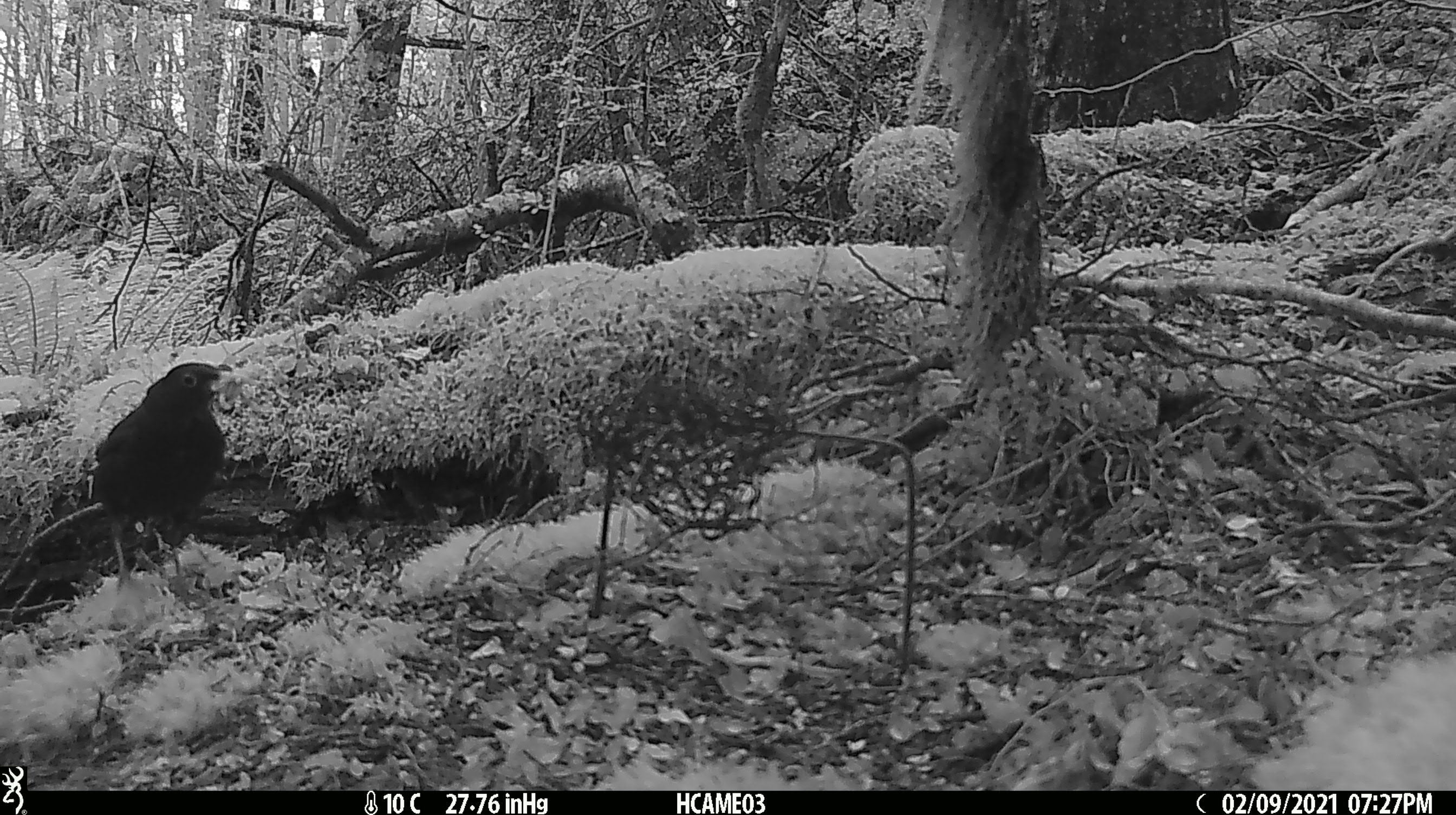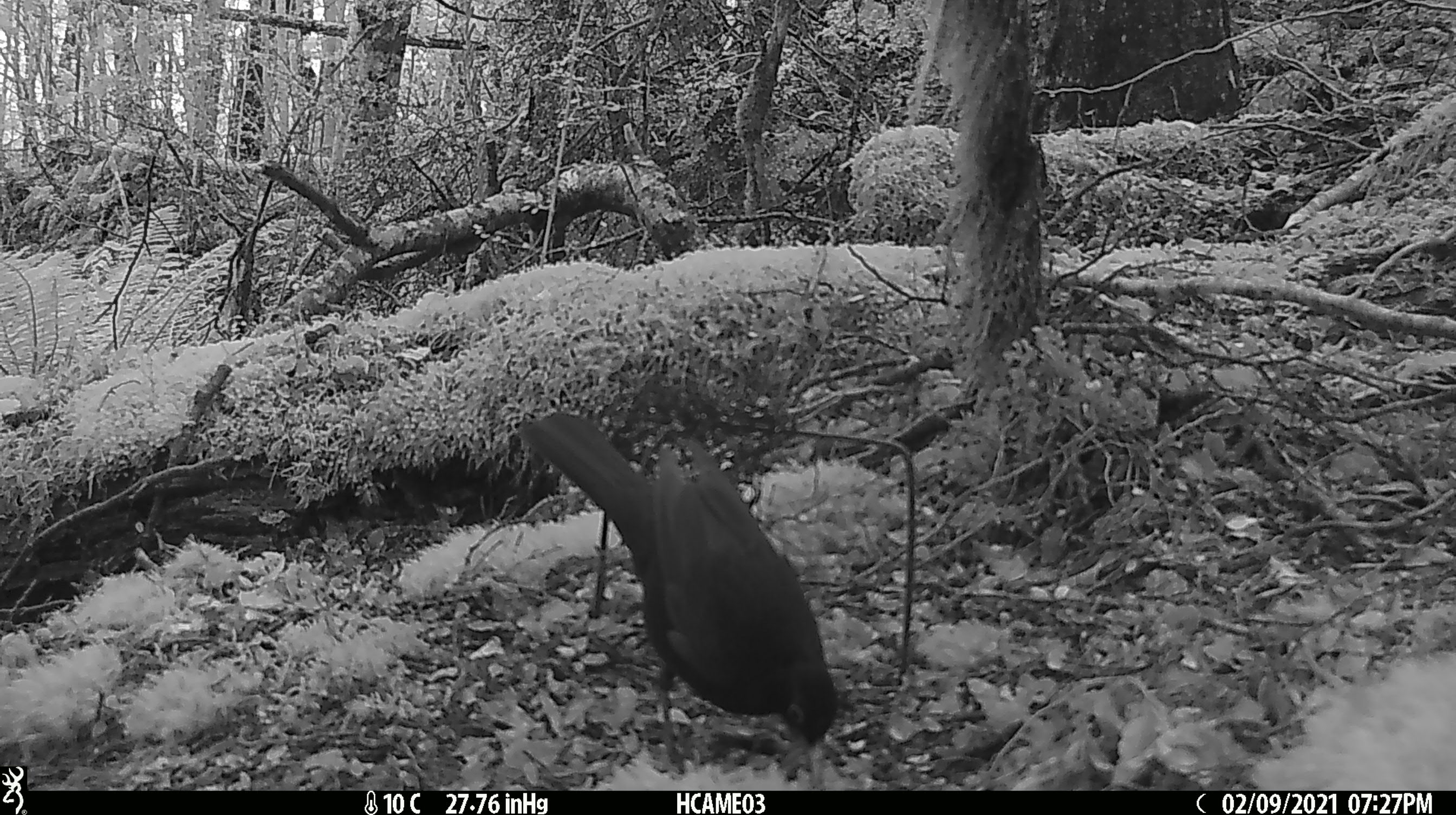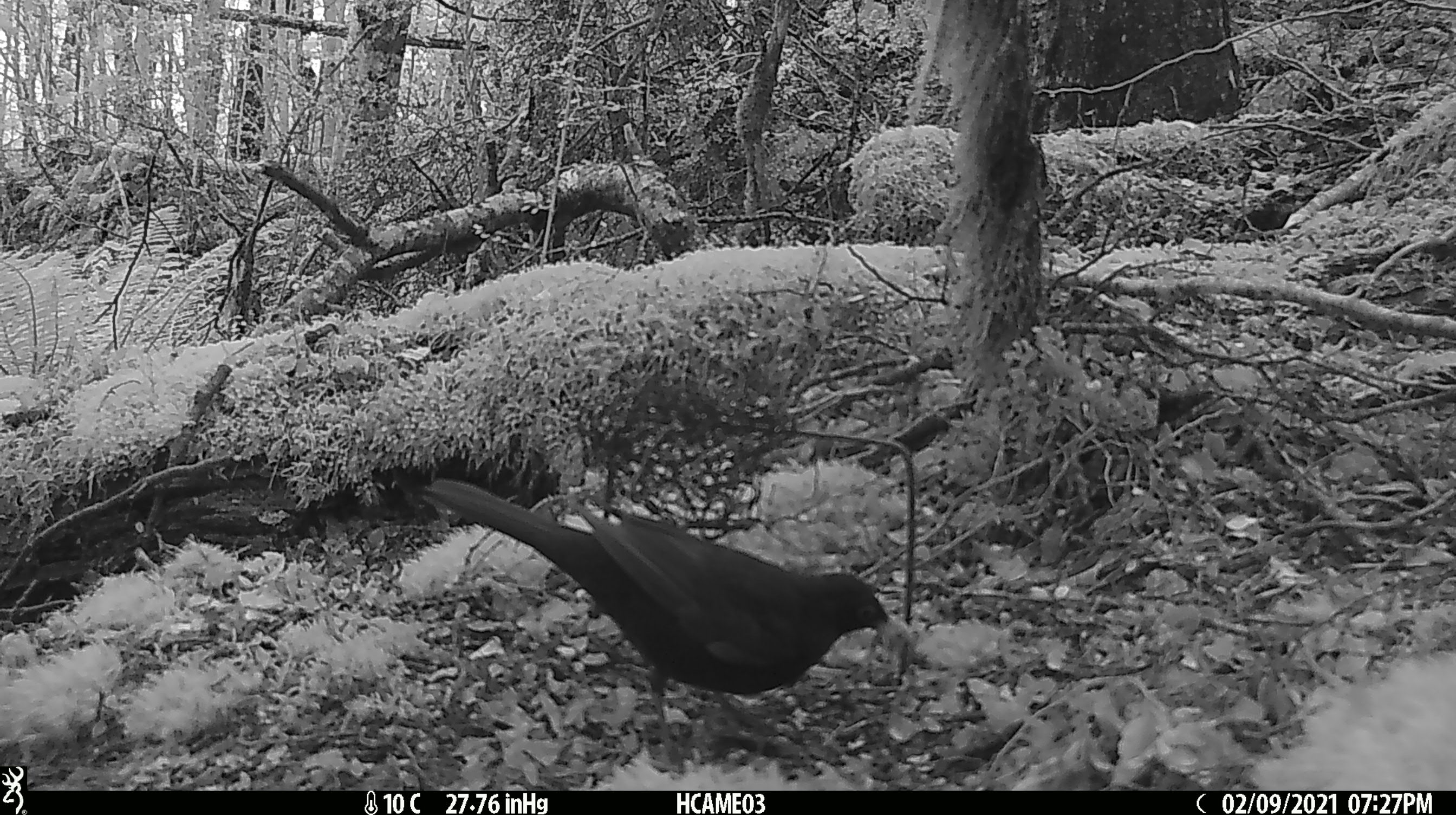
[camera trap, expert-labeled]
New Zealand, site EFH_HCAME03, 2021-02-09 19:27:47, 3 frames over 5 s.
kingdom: Animalia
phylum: Chordata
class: Aves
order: Passeriformes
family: Turdidae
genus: Turdus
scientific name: Turdus merula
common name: eurasian blackbird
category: blackbird